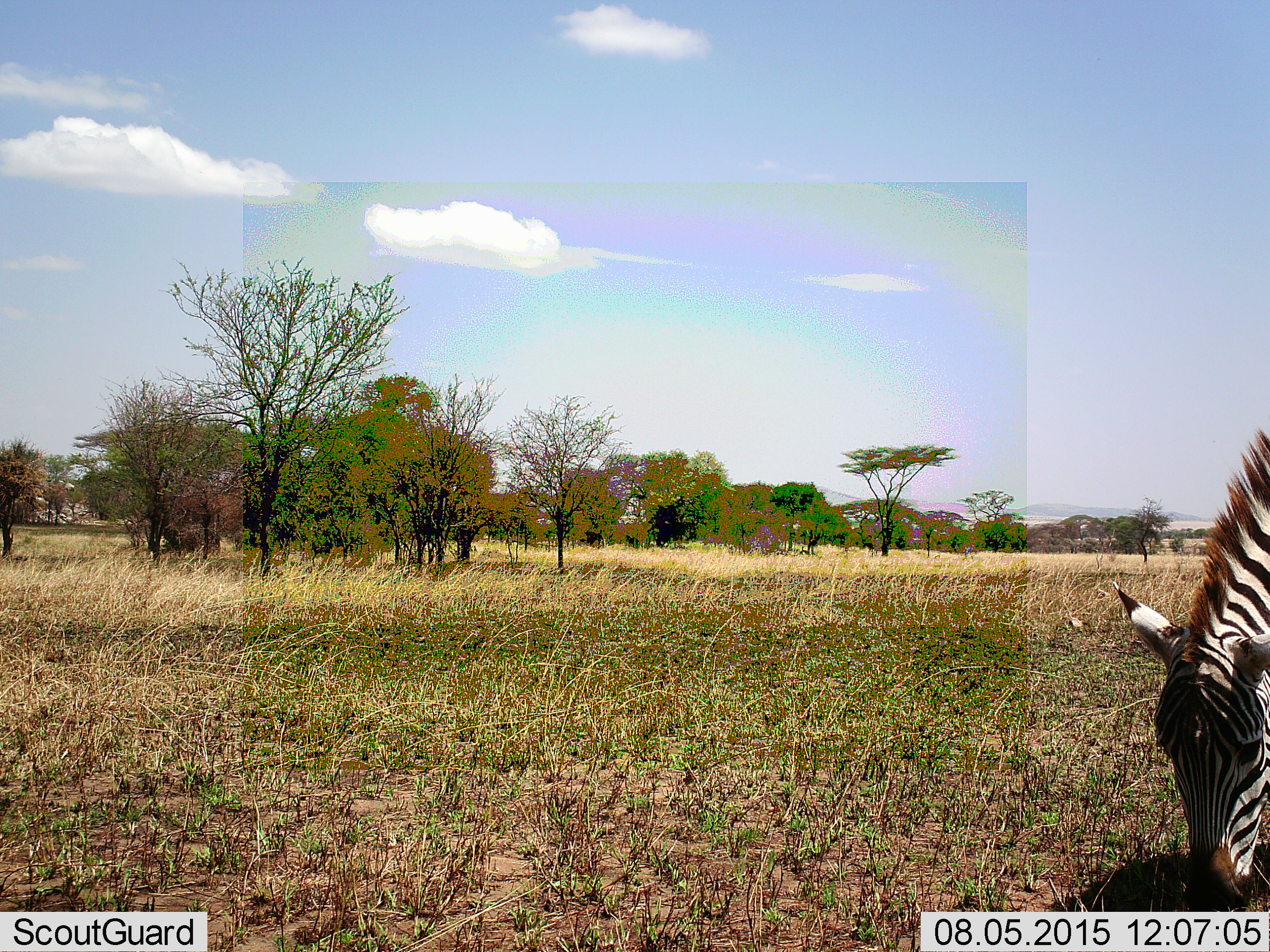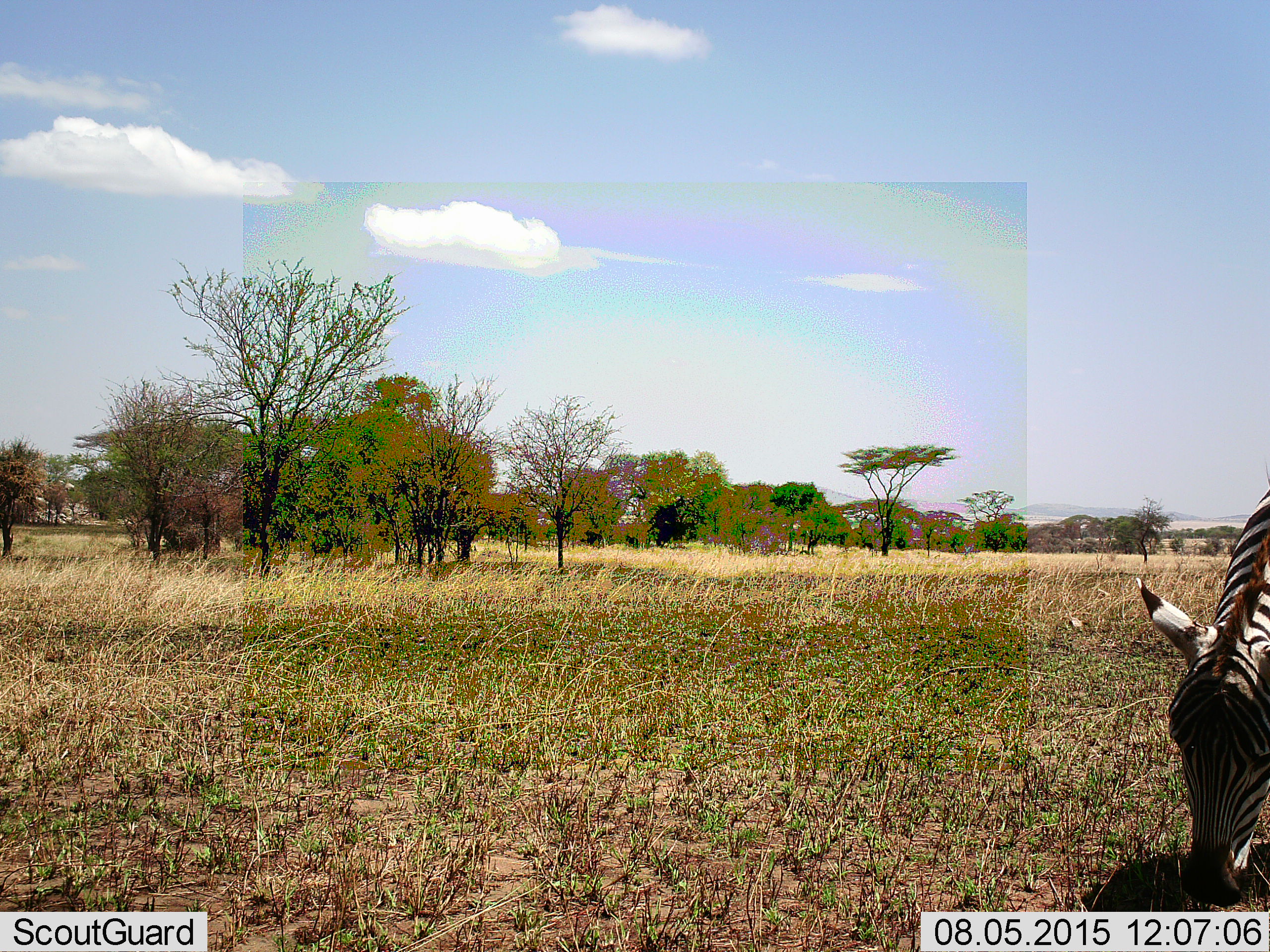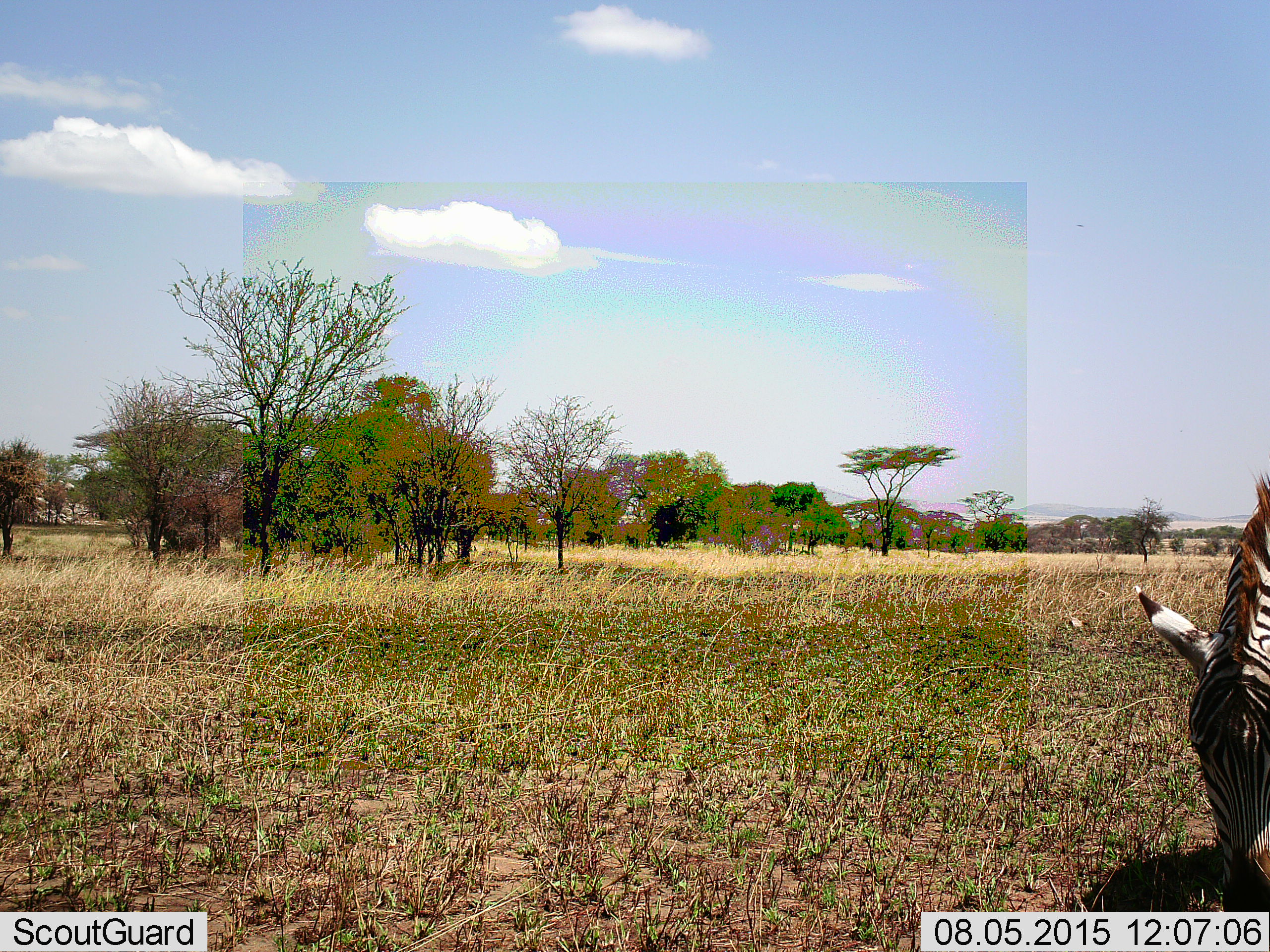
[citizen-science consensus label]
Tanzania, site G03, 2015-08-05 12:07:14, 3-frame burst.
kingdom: Animalia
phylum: Chordata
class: Mammalia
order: Perissodactyla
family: Equidae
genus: Equus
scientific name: Equus quagga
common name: plains zebra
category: zebra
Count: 1.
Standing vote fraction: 30%.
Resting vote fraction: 0%.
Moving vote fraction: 5%.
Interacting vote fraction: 0%.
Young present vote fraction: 5%.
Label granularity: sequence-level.